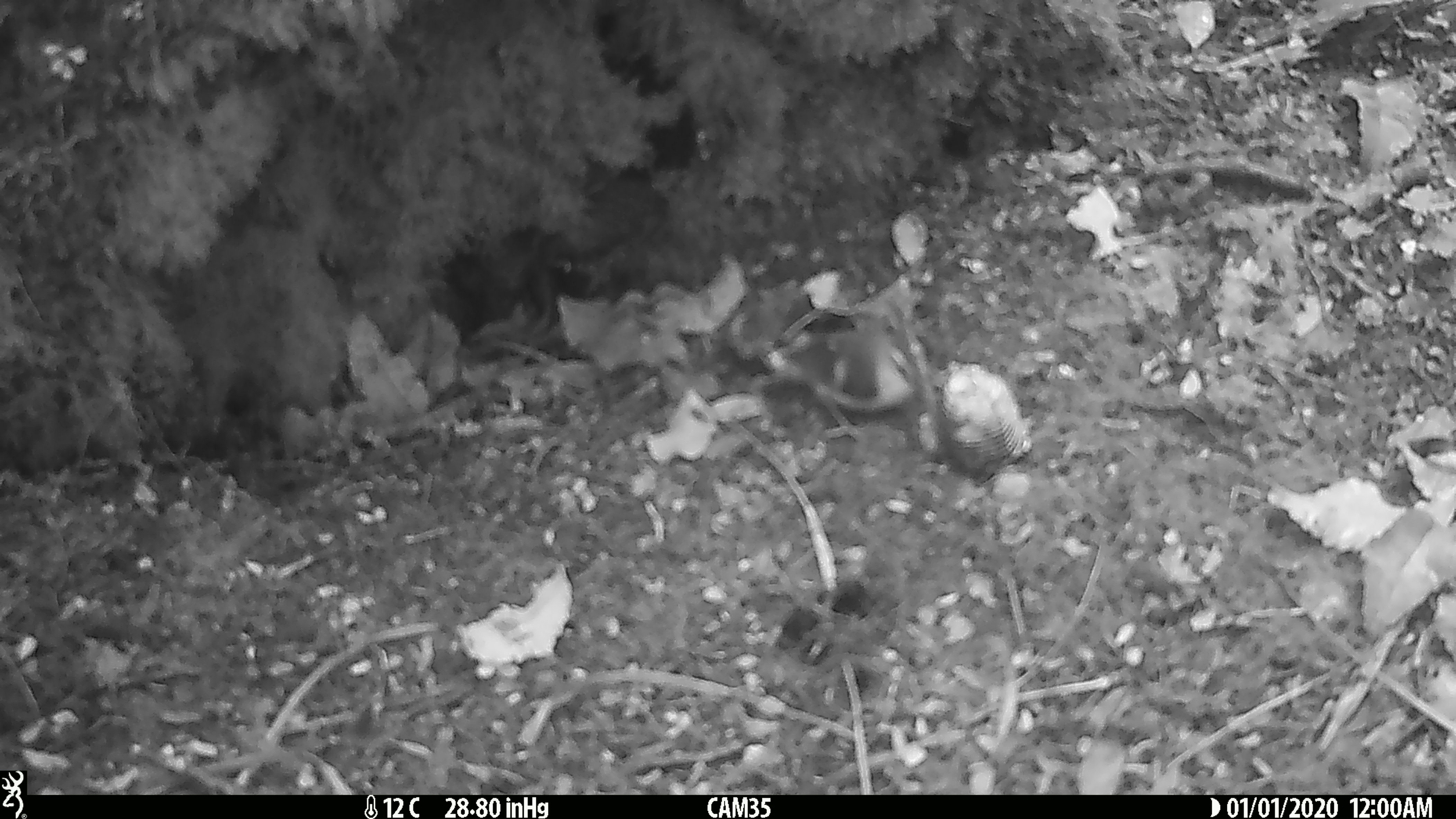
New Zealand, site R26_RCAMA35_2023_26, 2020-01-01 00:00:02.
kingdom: Animalia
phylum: Chordata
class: Aves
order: Passeriformes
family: Acanthisittidae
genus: Acanthisitta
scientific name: Acanthisitta chloris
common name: rifleman